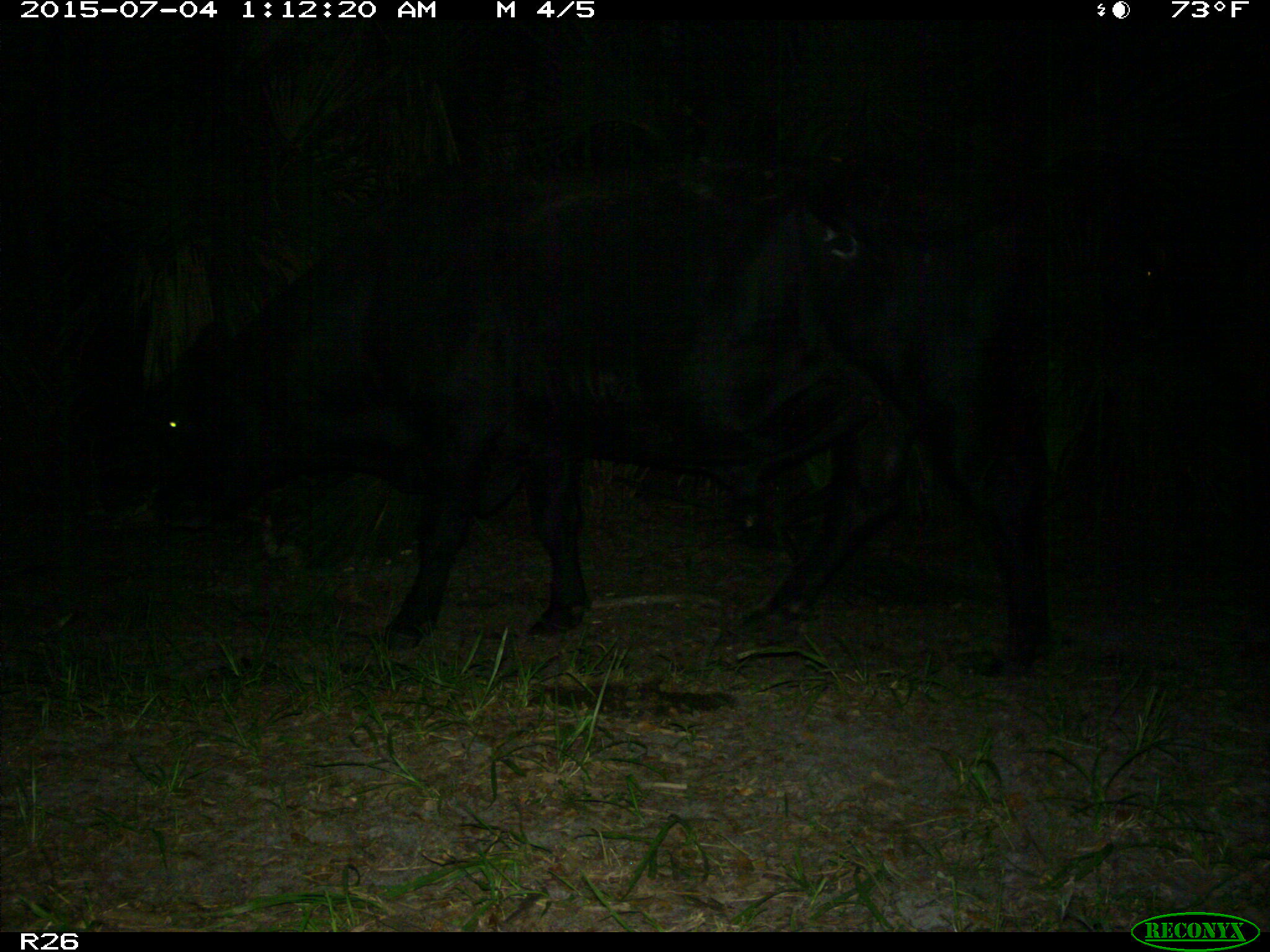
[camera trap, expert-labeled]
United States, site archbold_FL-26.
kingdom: Animalia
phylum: Chordata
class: Mammalia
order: Artiodactyla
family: Bovidae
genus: Bos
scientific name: Bos taurus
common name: domestic cow